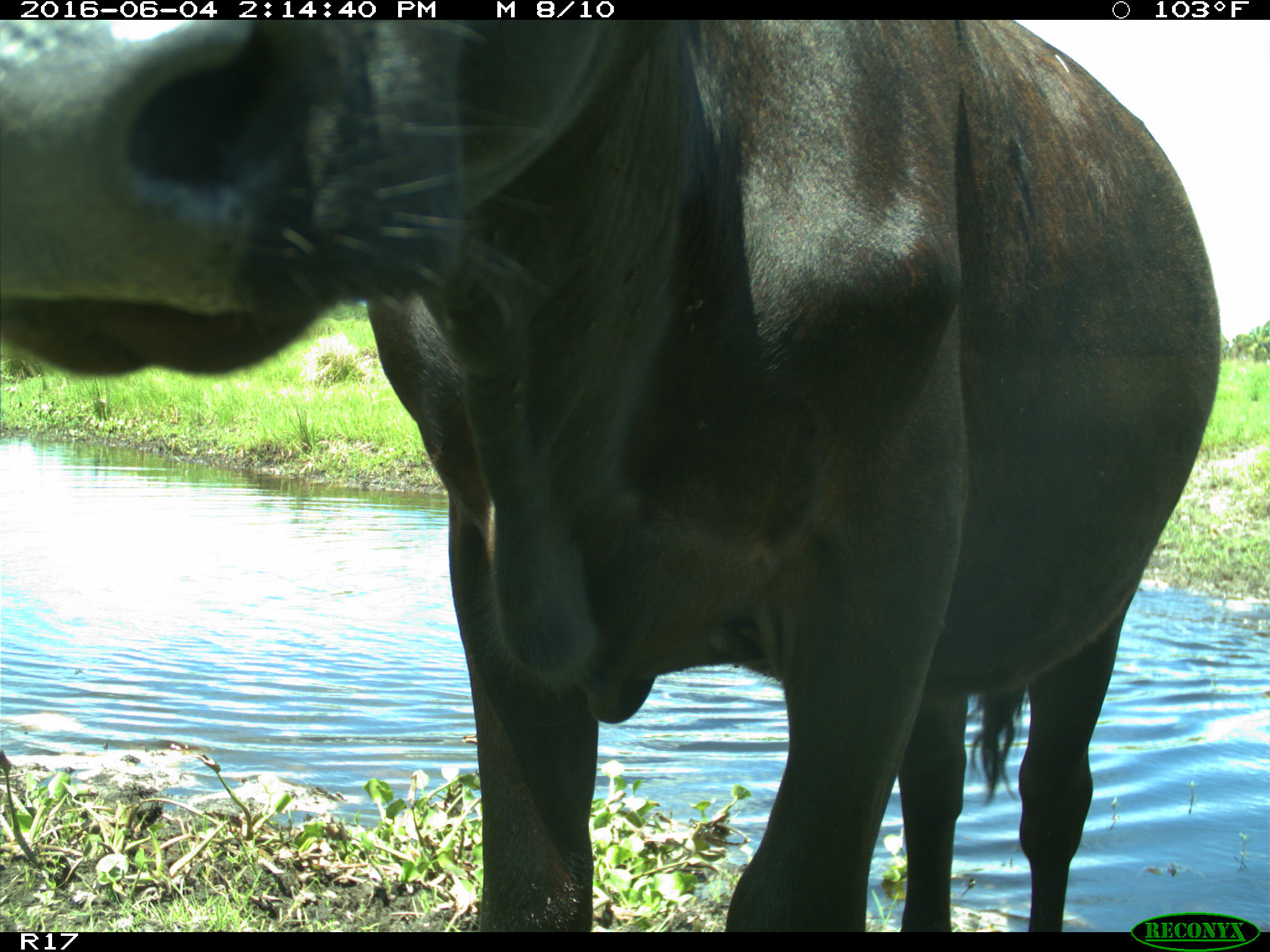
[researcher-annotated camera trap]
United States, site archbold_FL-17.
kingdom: Animalia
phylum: Chordata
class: Mammalia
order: Artiodactyla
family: Bovidae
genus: Bos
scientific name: Bos taurus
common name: domestic cow